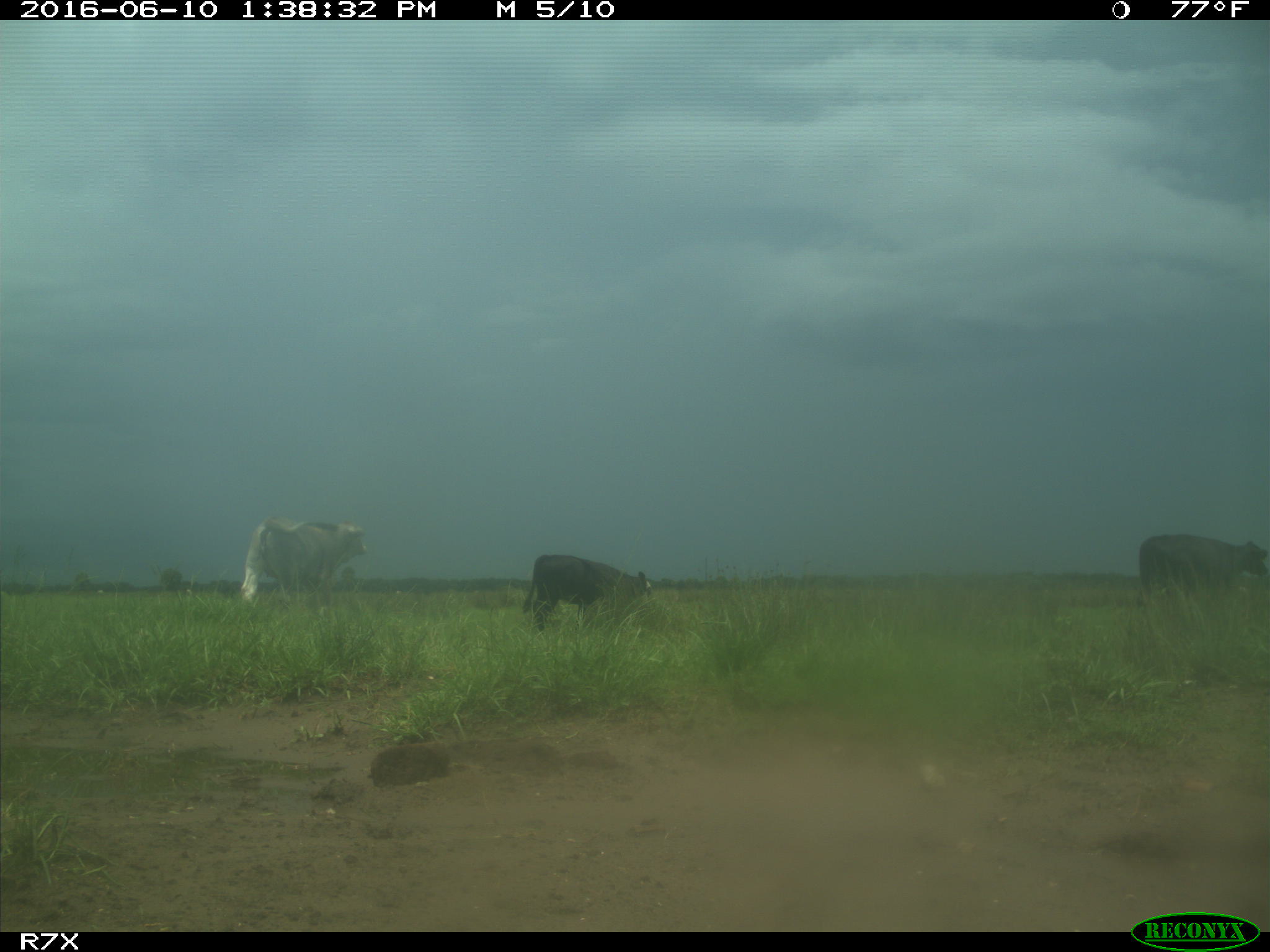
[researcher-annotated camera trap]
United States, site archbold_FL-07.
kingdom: Animalia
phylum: Chordata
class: Mammalia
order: Artiodactyla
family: Bovidae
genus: Bos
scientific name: Bos taurus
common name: domestic cow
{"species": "Bos taurus (domestic cow)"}